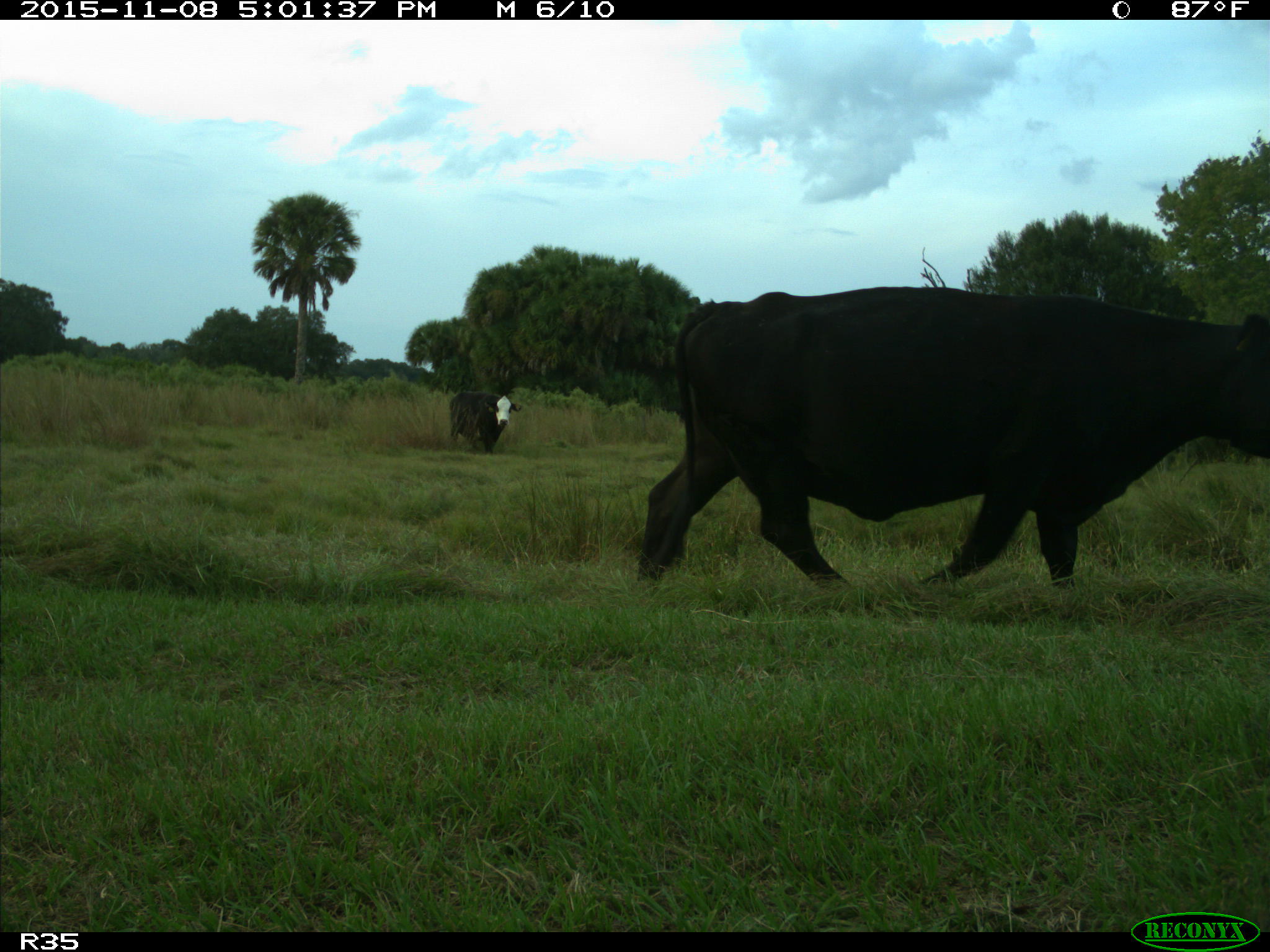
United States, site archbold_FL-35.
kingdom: Animalia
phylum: Chordata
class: Mammalia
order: Artiodactyla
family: Bovidae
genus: Bos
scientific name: Bos taurus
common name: domestic cow